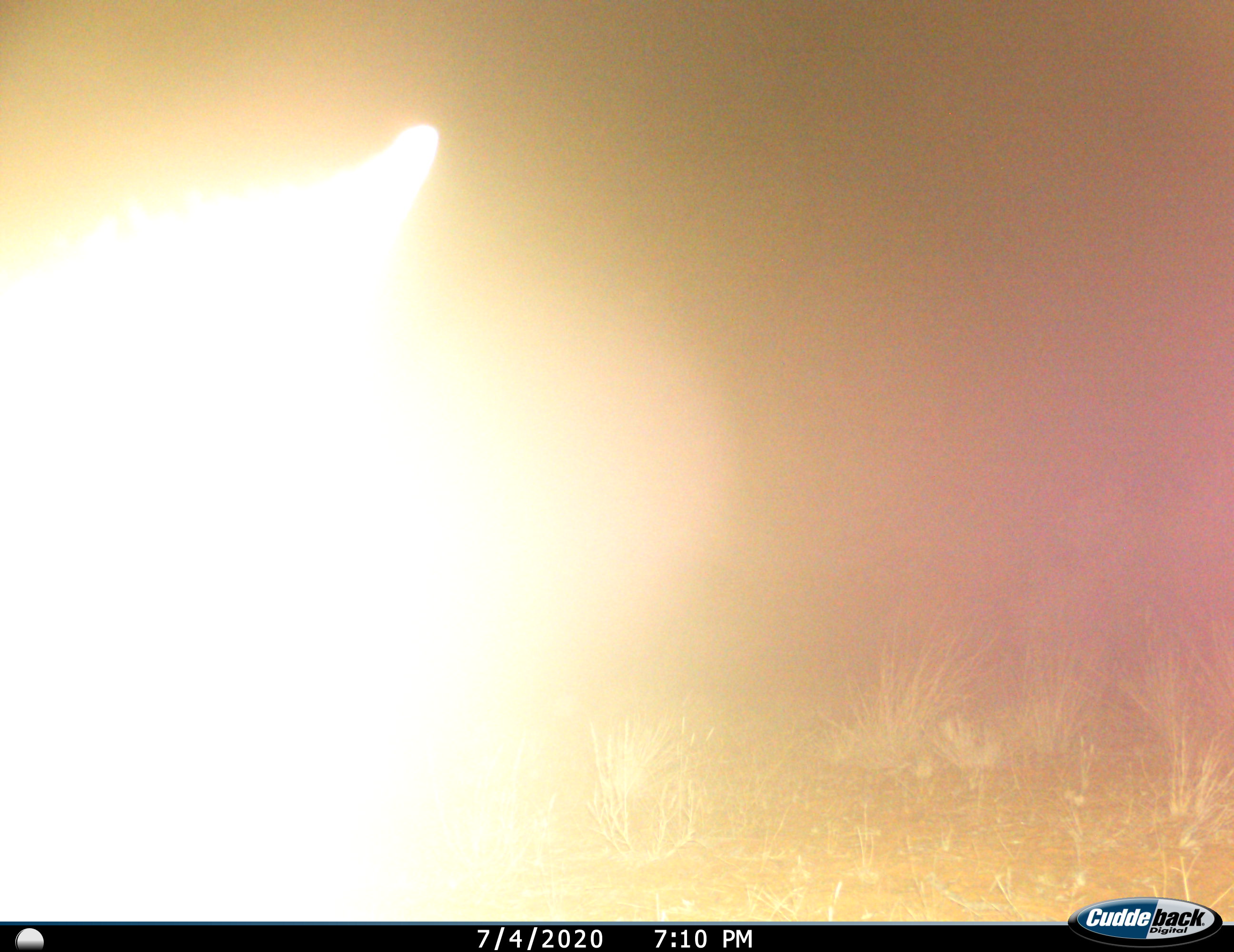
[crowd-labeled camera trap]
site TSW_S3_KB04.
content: unidentified animal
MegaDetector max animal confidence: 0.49